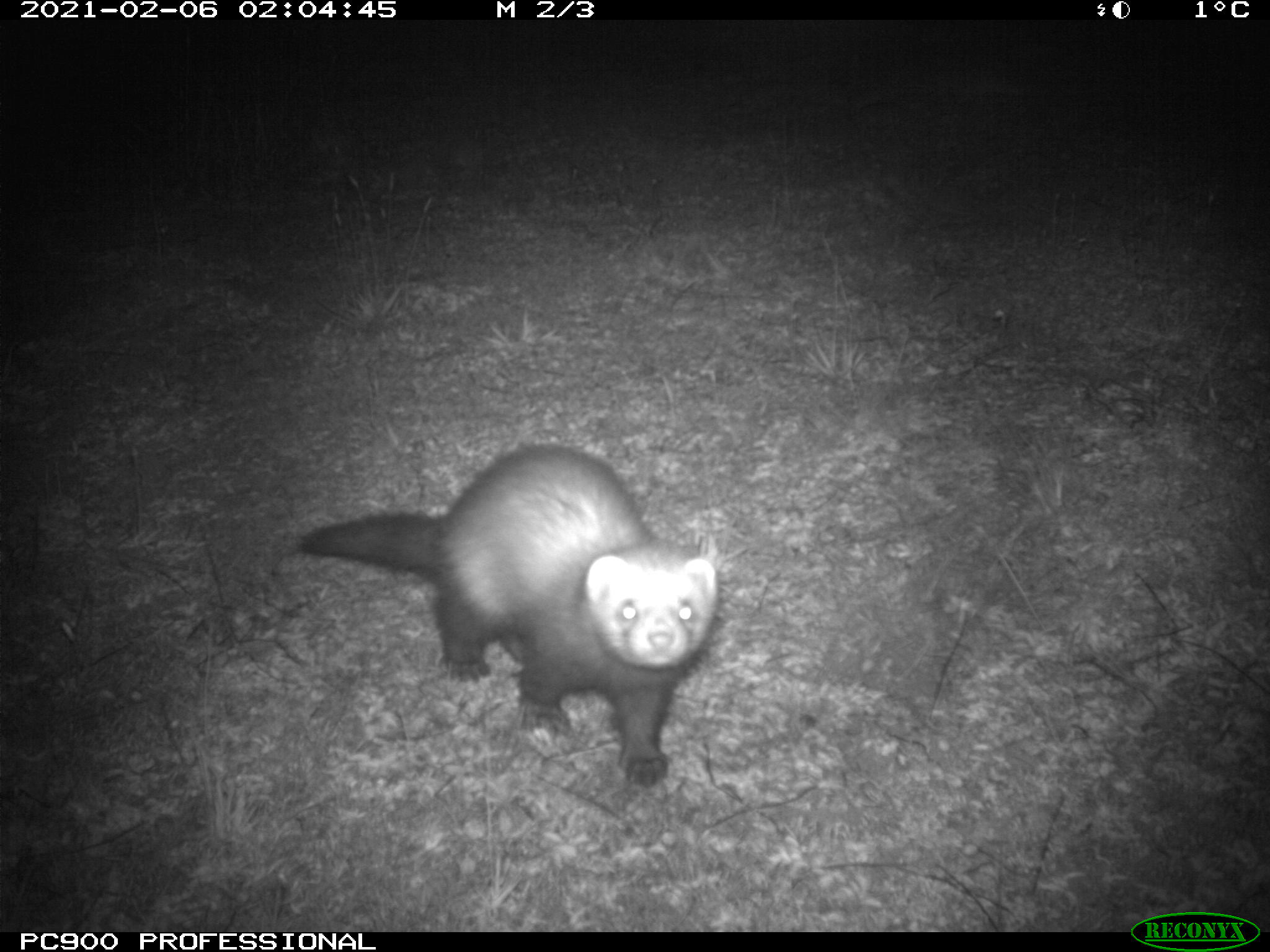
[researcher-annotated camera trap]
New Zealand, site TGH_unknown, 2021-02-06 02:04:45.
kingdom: Animalia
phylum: Chordata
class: Mammalia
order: Carnivora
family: Mustelidae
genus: Mustela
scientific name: Mustela furo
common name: ferret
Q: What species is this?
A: Ferret (Mustela furo).